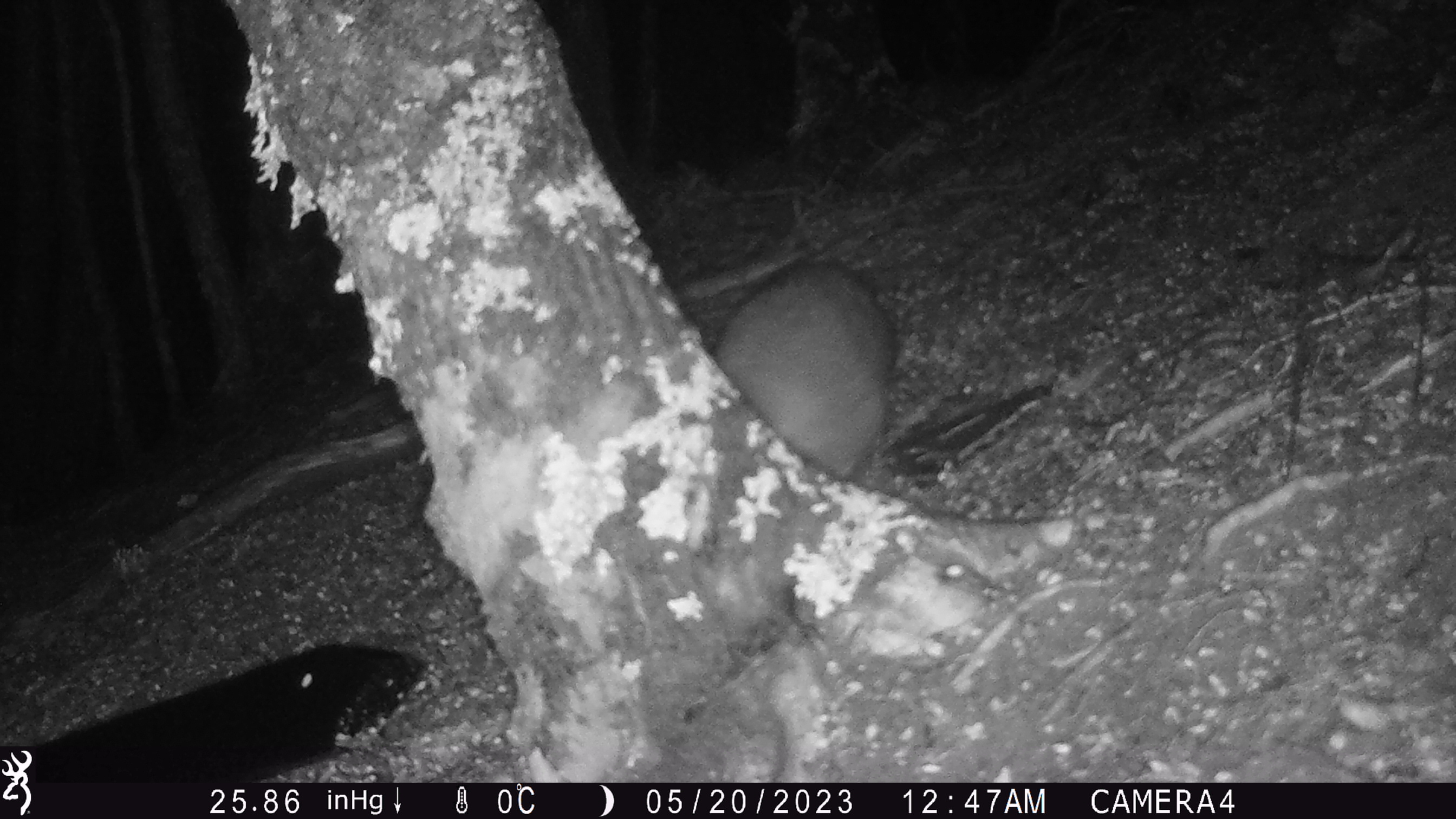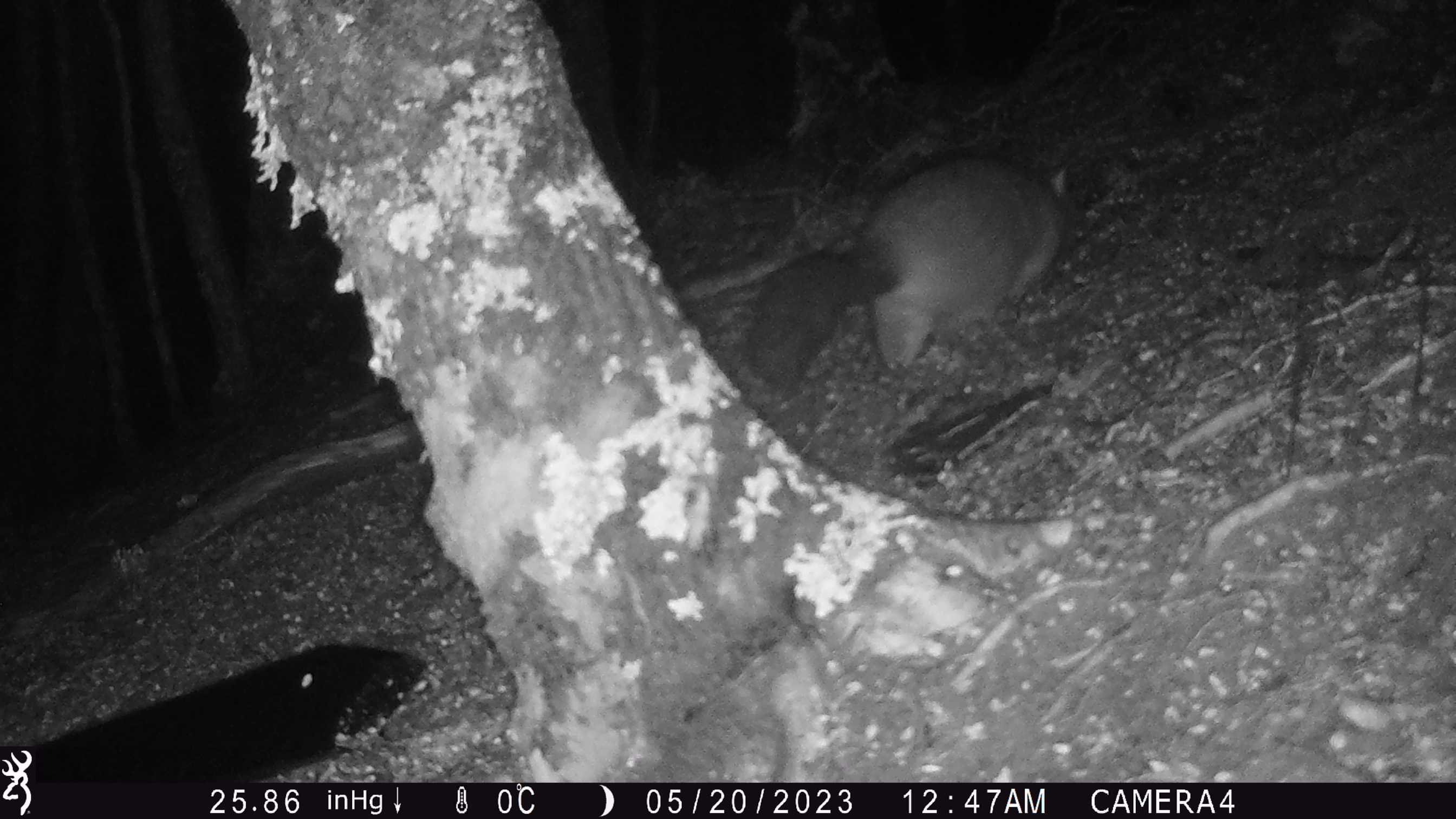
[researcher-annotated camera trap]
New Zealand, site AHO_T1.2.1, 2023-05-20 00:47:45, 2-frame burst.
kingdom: Animalia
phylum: Chordata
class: Mammalia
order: Carnivora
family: Mustelidae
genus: Mustela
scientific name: Mustela erminea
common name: stoat